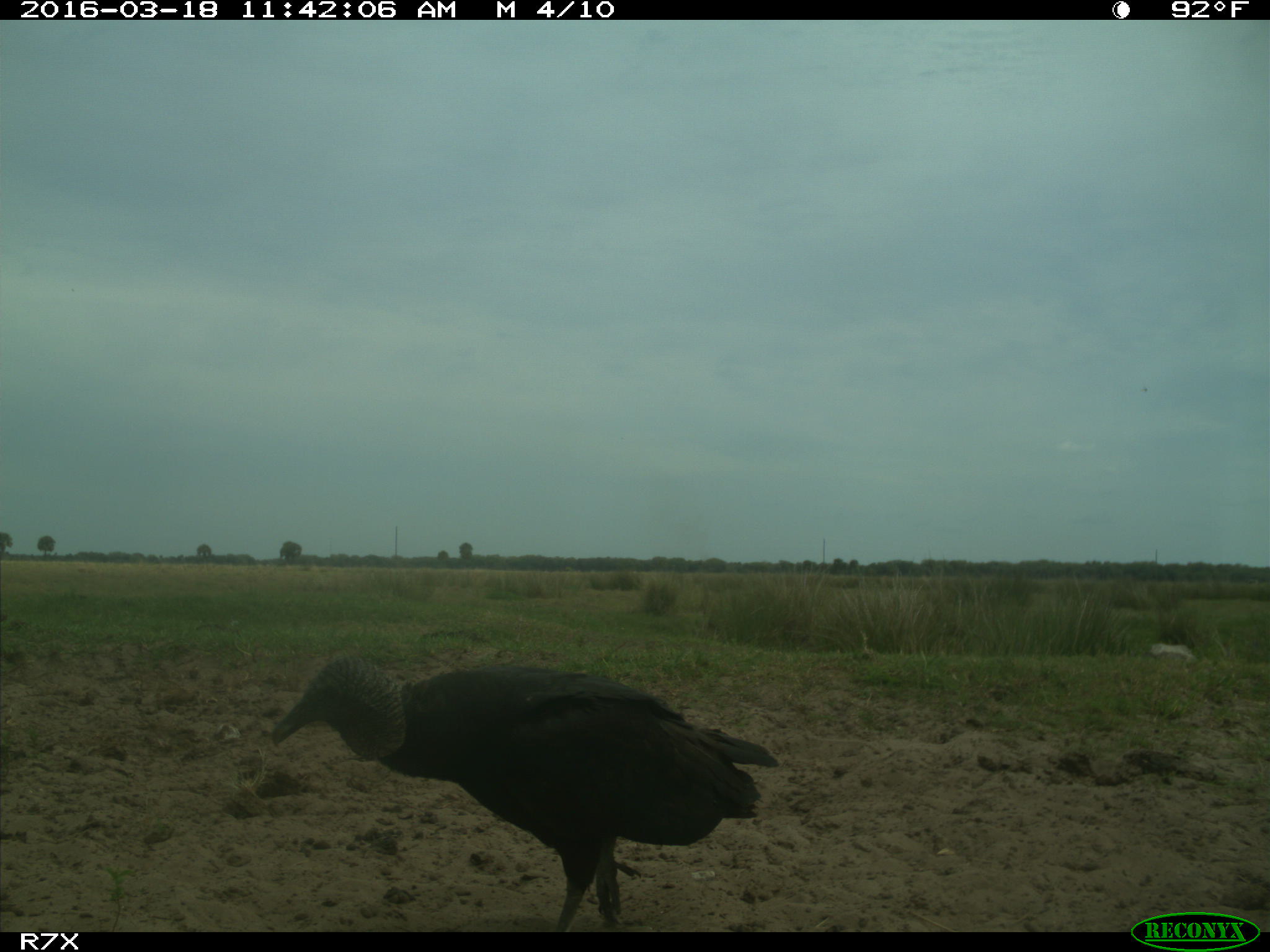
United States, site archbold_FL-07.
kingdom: Animalia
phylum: Chordata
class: Aves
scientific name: Aves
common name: birds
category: unidentified bird